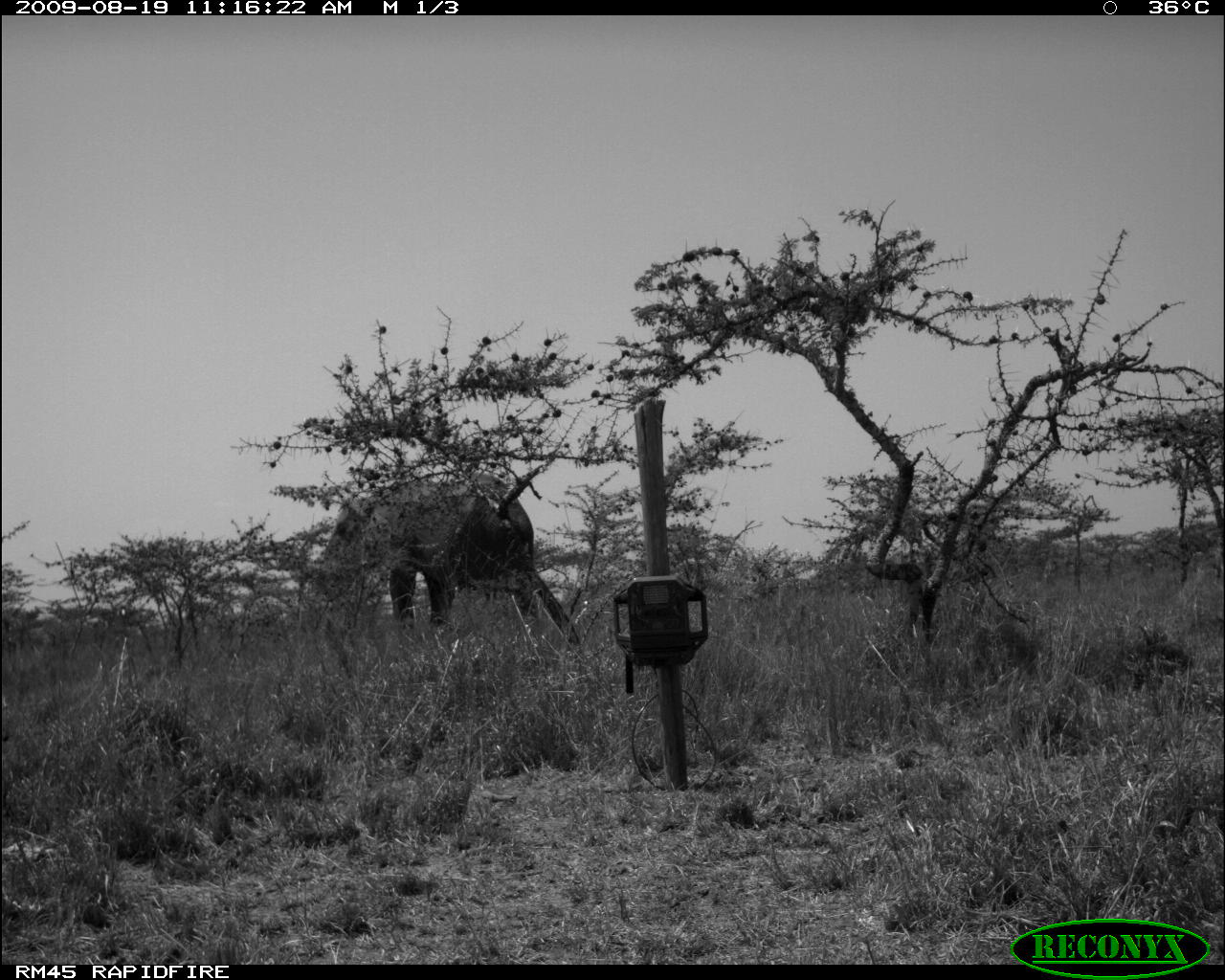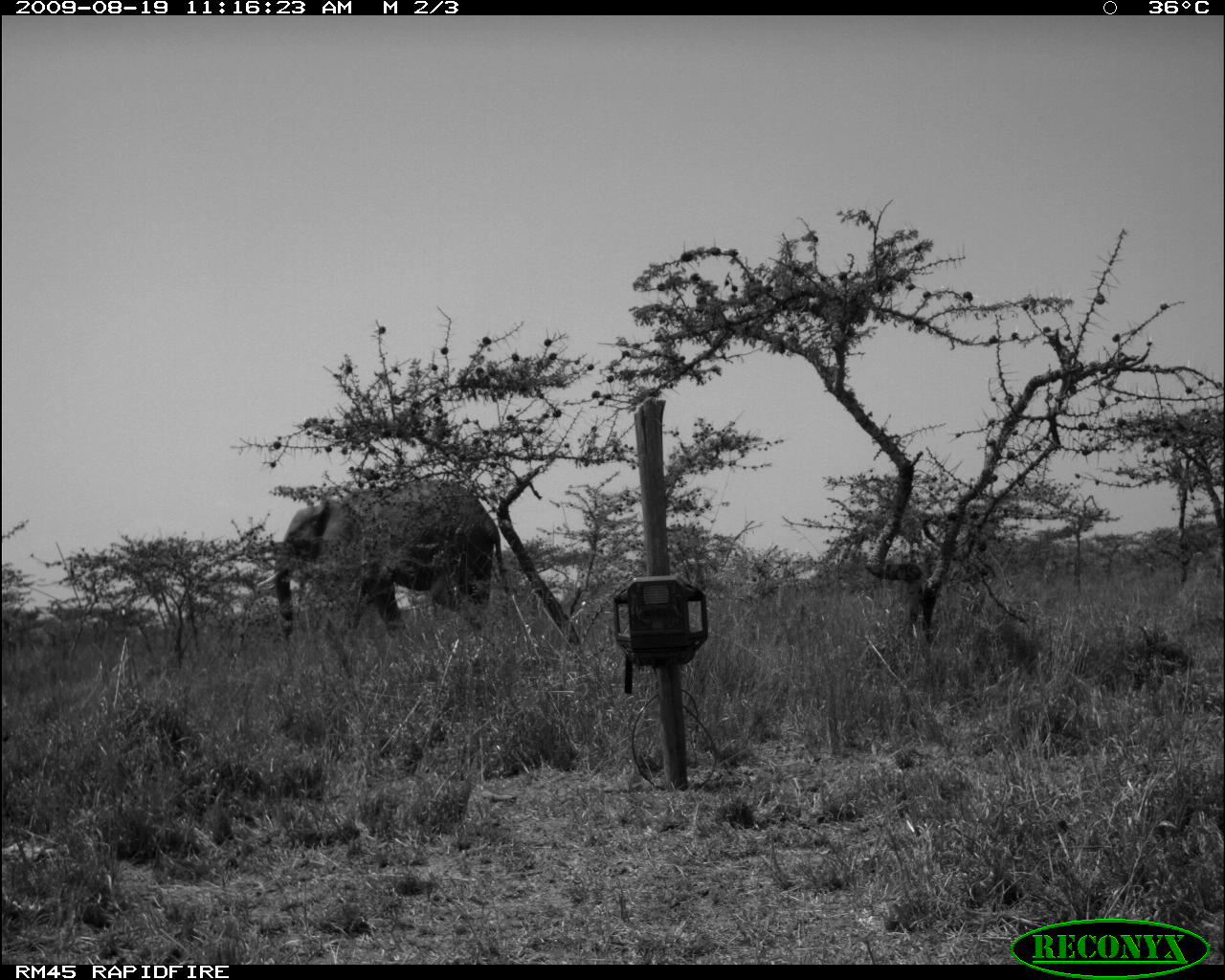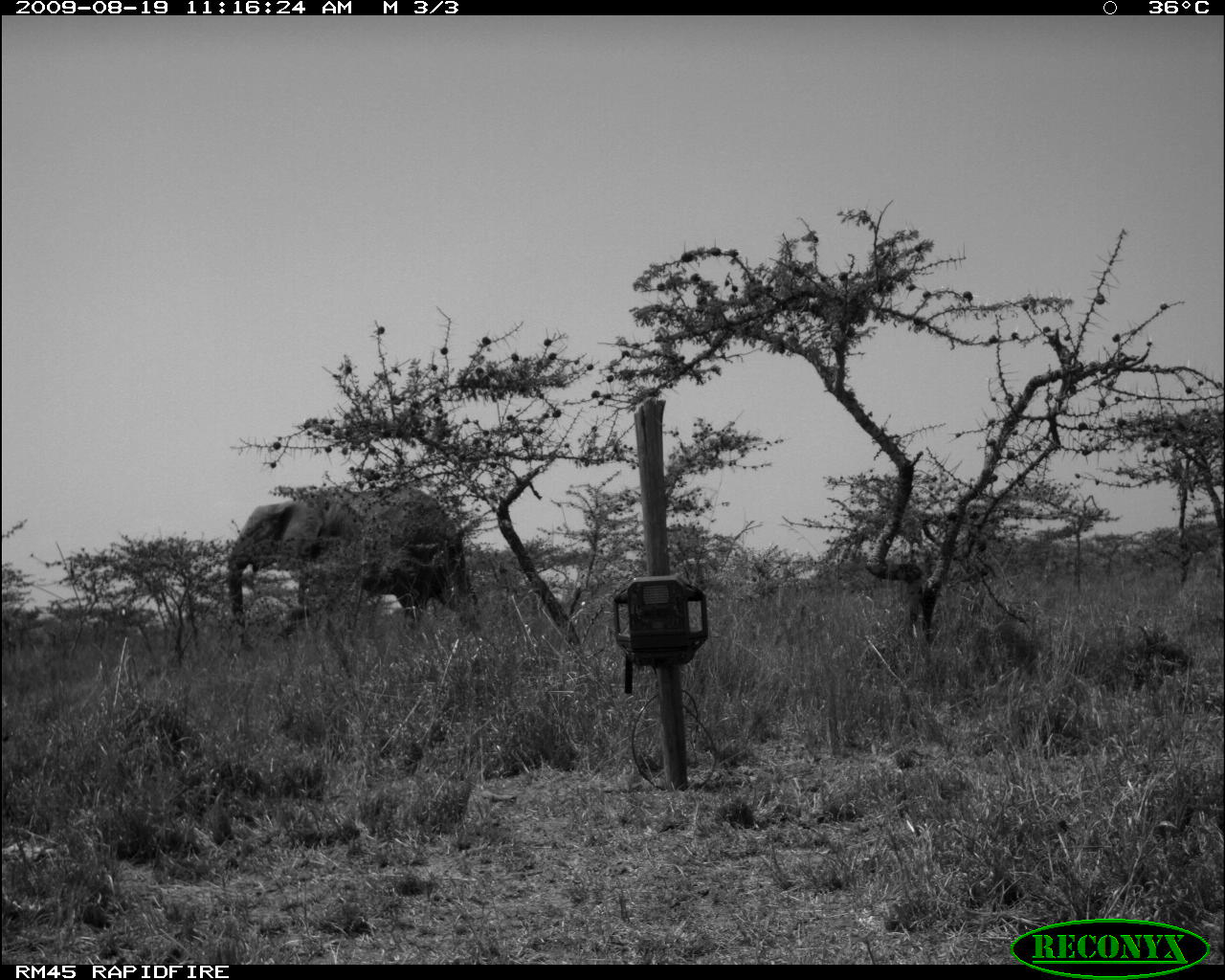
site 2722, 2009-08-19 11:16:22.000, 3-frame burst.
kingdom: Animalia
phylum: Chordata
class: Mammalia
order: Proboscidea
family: Elephantidae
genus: Loxodonta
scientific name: Loxodonta africana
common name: african bush elephant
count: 1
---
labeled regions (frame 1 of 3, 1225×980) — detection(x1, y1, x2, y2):
loxodonta africana: detection(321, 469, 536, 637)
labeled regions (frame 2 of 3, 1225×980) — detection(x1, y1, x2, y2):
loxodonta africana: detection(257, 479, 512, 645)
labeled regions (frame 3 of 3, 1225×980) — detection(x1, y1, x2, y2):
loxodonta africana: detection(224, 482, 485, 642)